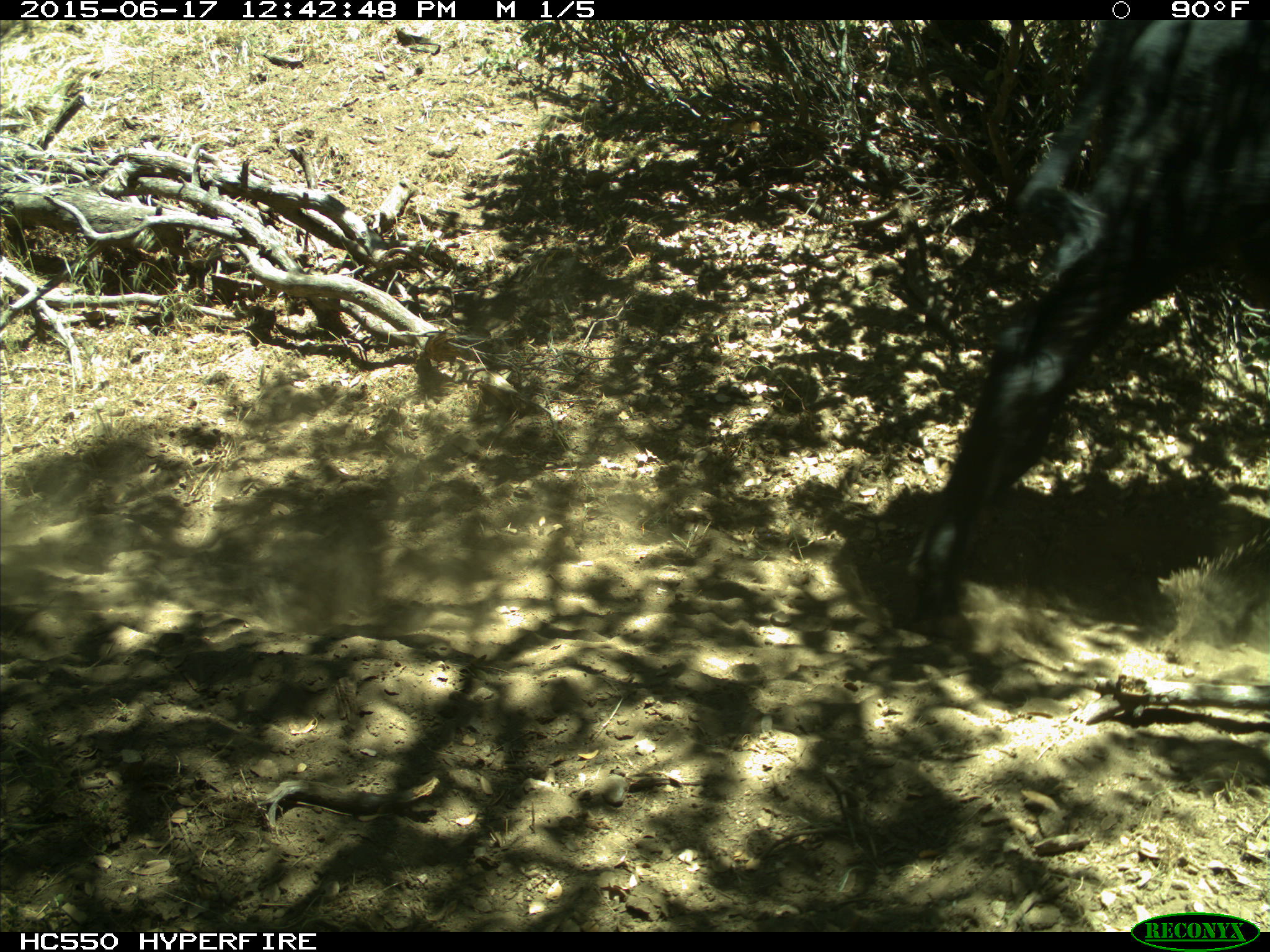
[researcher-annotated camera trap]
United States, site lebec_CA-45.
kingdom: Animalia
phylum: Chordata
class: Mammalia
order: Artiodactyla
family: Bovidae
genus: Bos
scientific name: Bos taurus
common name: domestic cow